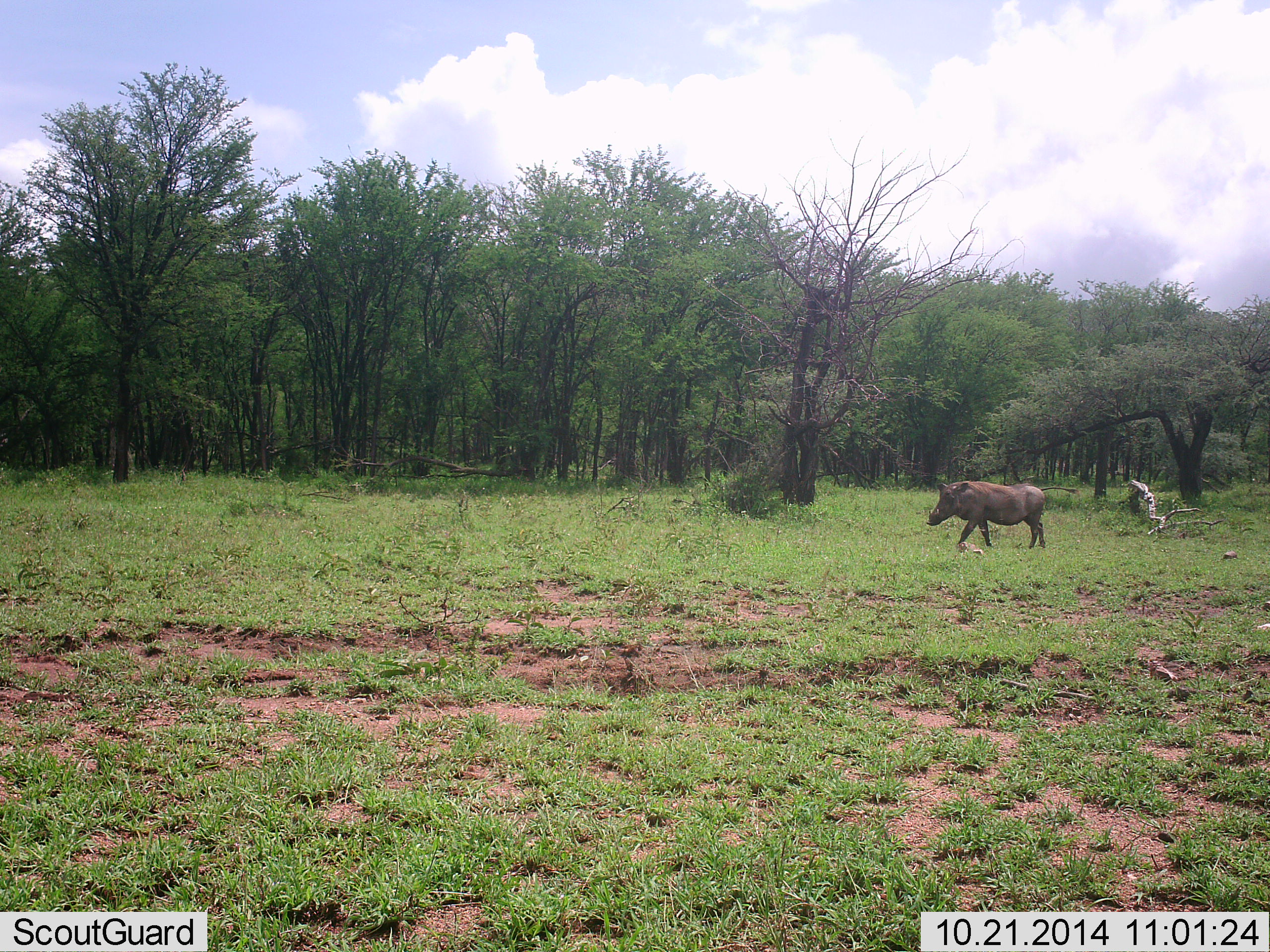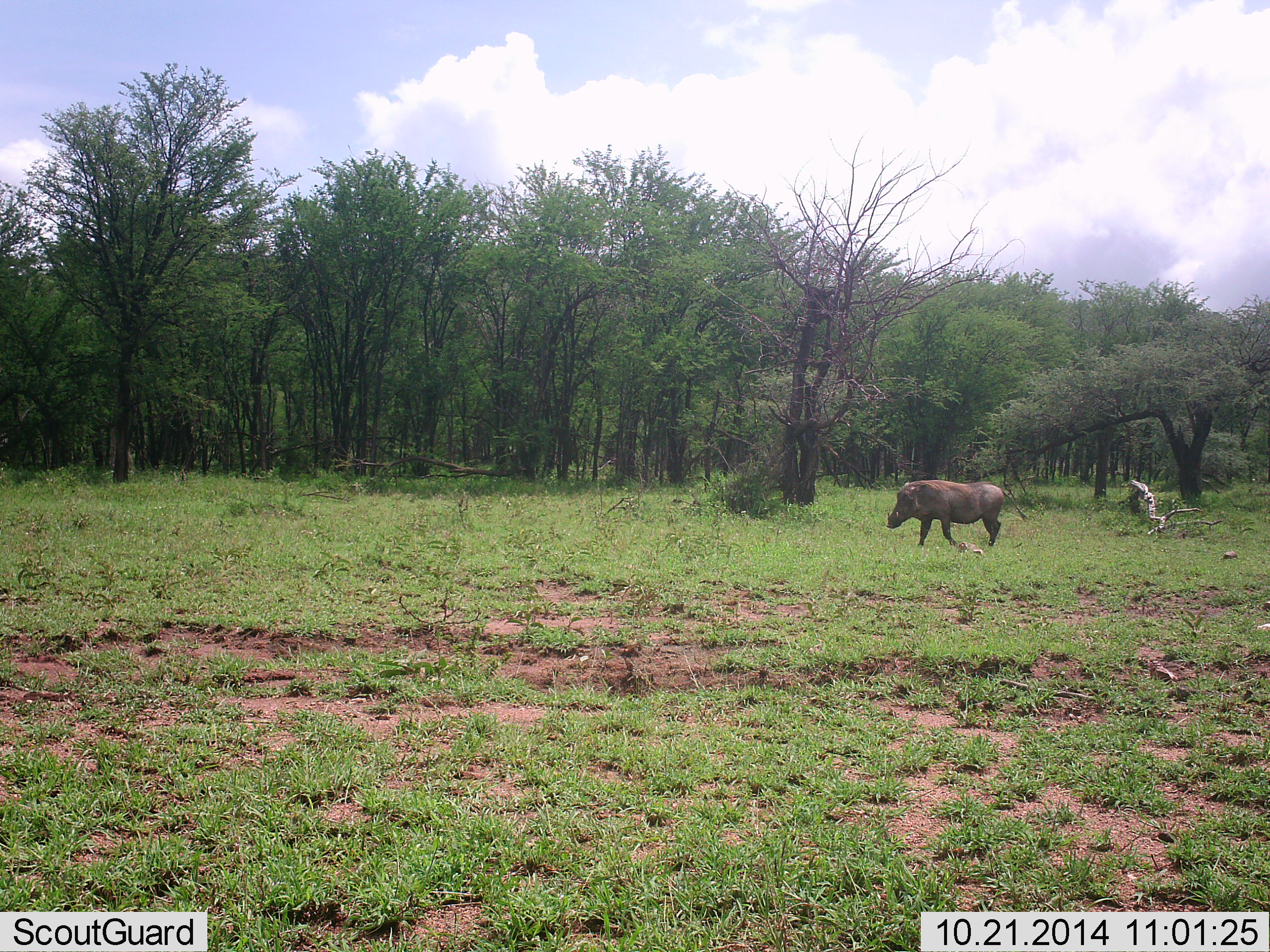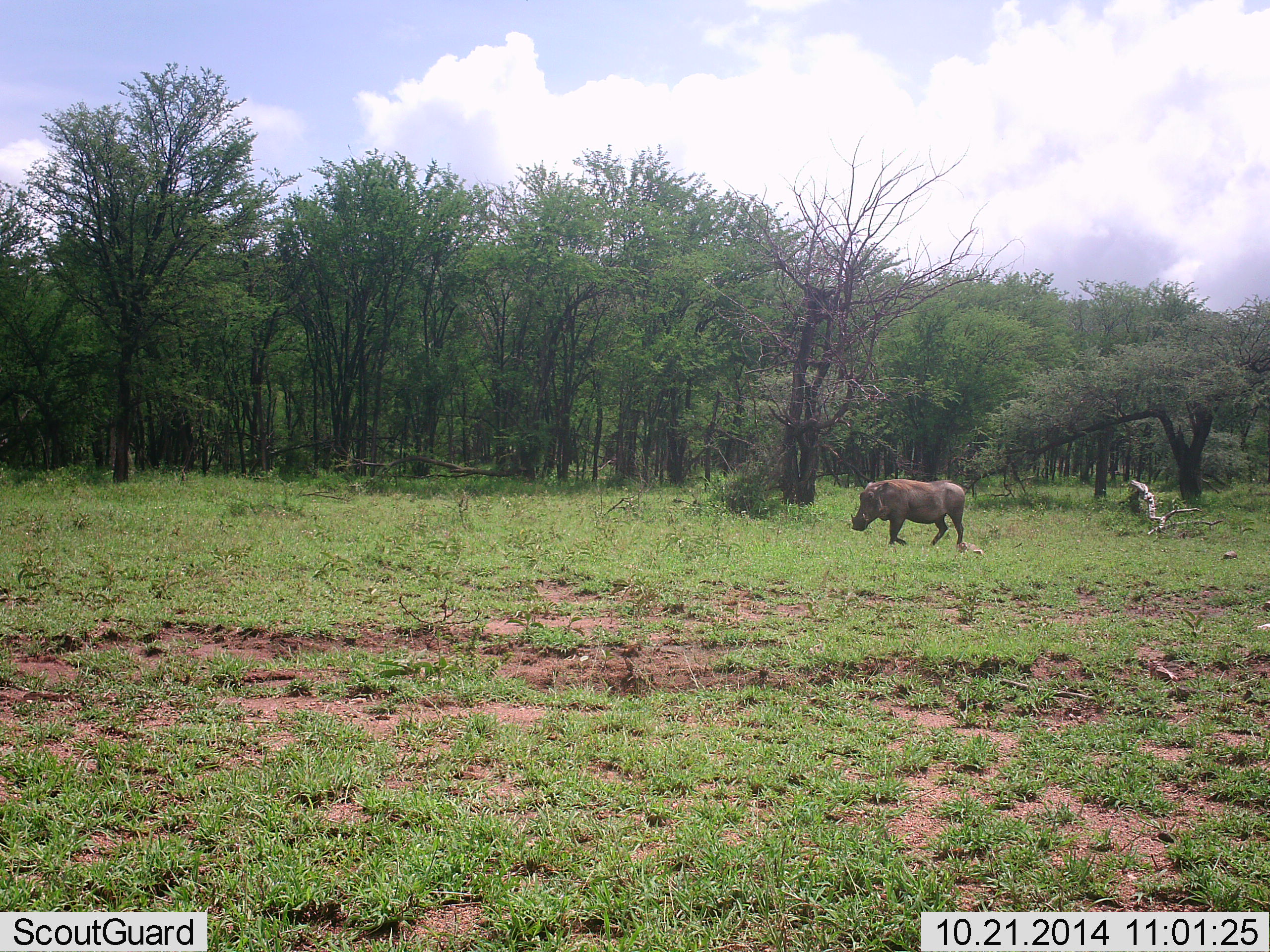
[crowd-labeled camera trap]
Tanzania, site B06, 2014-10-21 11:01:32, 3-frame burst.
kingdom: Animalia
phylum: Chordata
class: Mammalia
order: Artiodactyla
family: Suidae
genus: Phacochoerus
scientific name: Phacochoerus africanus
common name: warthog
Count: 1.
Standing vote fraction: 0%.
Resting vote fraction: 0%.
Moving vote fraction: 100%.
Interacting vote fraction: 0%.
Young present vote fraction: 0%.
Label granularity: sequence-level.